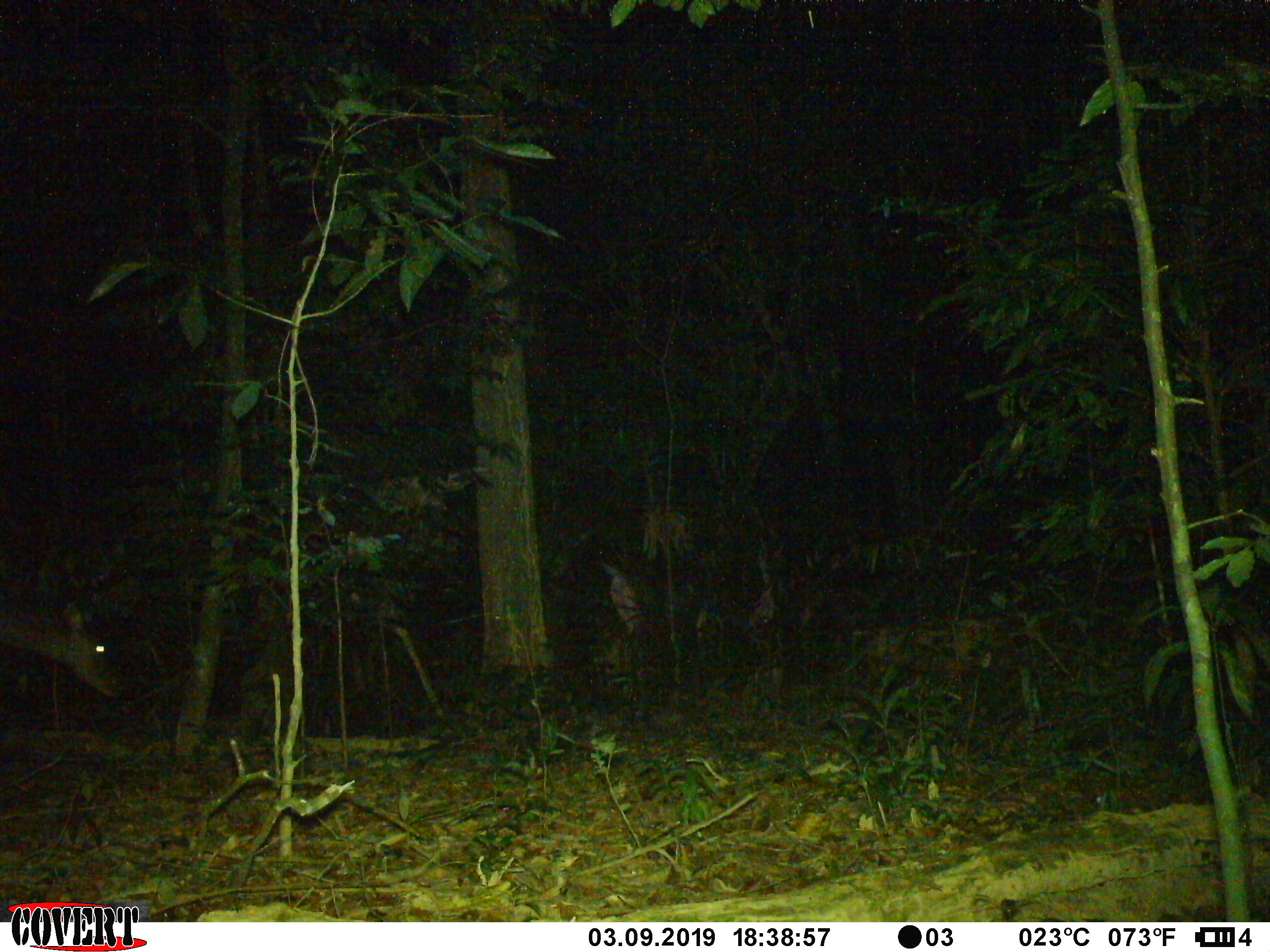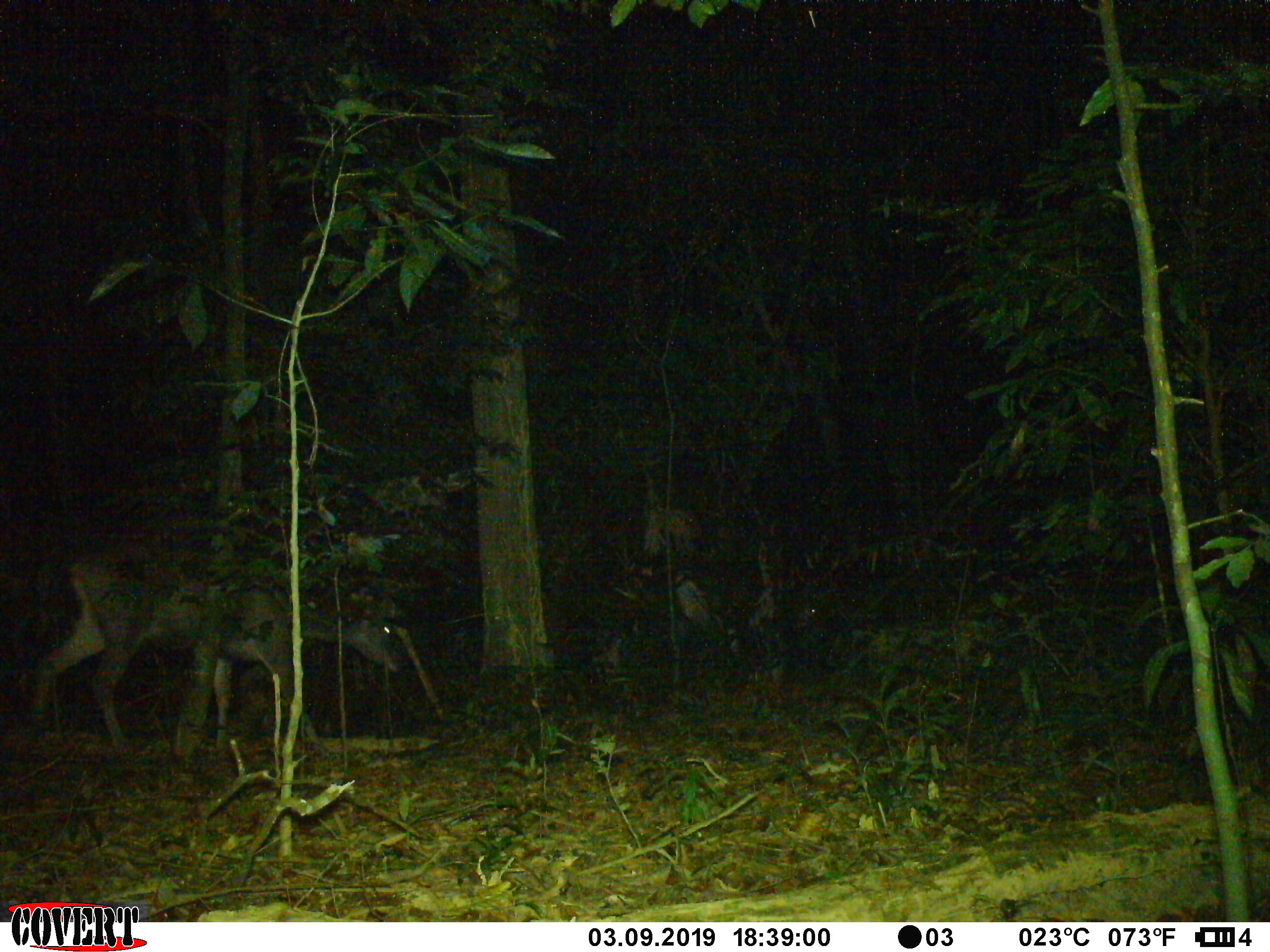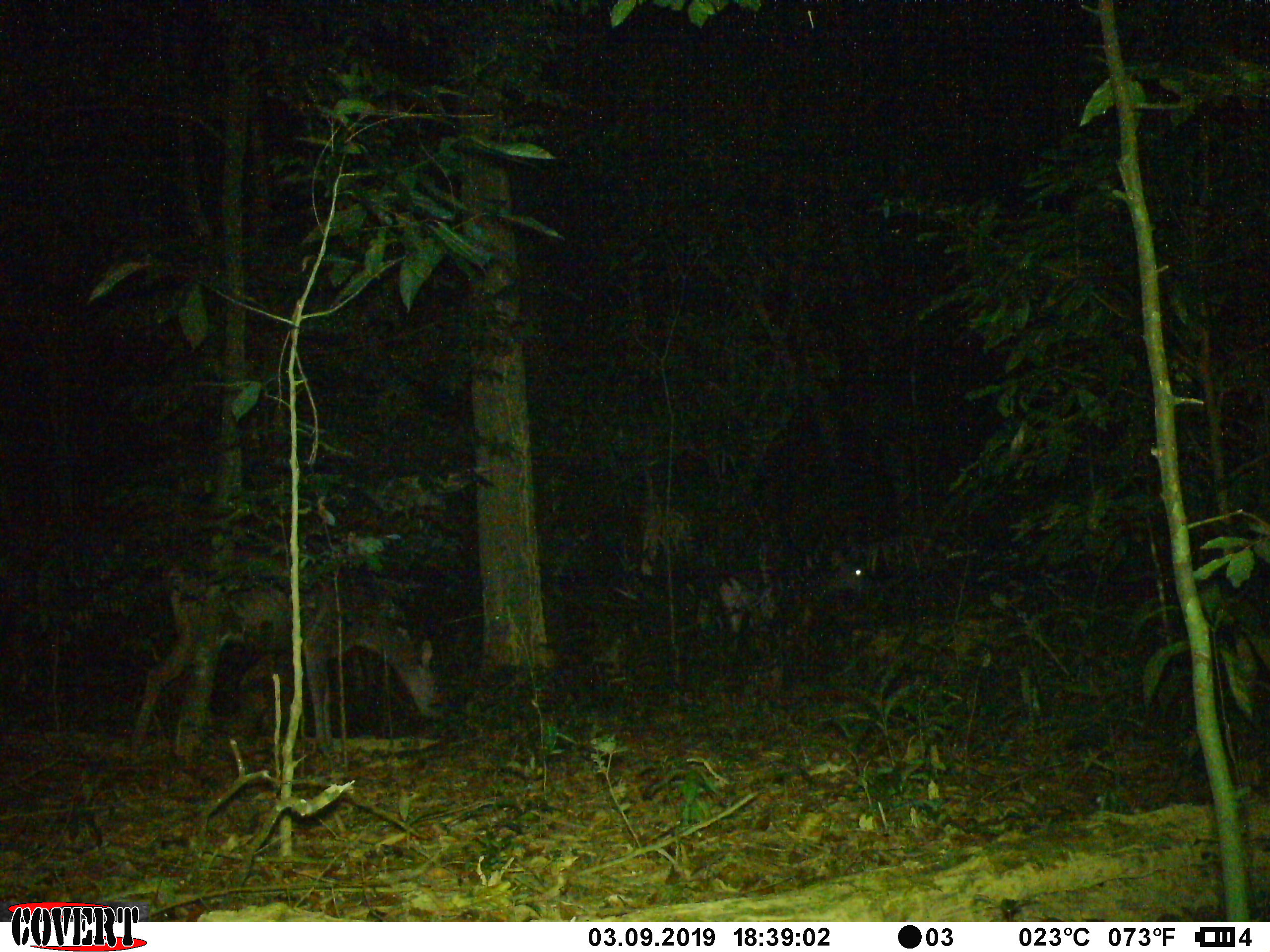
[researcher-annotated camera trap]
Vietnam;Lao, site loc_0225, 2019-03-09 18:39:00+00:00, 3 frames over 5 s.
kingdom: Animalia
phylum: Chordata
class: Mammalia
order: Artiodactyla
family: Cervidae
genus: Rusa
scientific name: Rusa unicolor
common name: sambar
Sambar (Rusa unicolor). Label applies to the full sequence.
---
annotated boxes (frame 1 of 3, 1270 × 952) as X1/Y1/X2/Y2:
sambar: 0/598/121/699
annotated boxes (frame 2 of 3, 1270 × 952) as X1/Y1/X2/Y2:
sambar: 30/540/409/768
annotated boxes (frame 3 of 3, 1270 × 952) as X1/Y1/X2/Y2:
sambar: 127/535/444/759